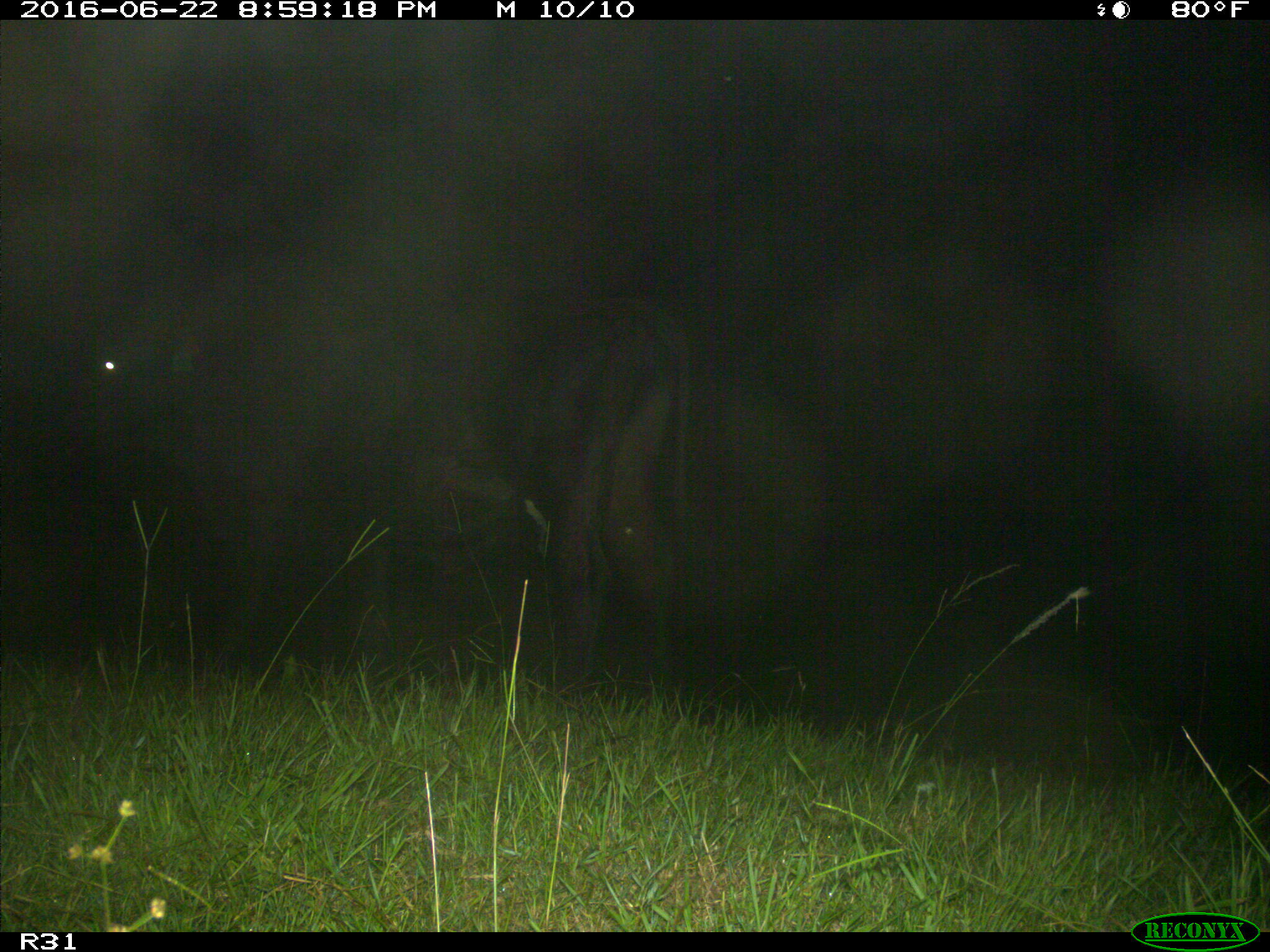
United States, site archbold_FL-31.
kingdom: Animalia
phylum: Chordata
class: Mammalia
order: Artiodactyla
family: Bovidae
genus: Bos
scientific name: Bos taurus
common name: domestic cow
Bos taurus (domestic cow).